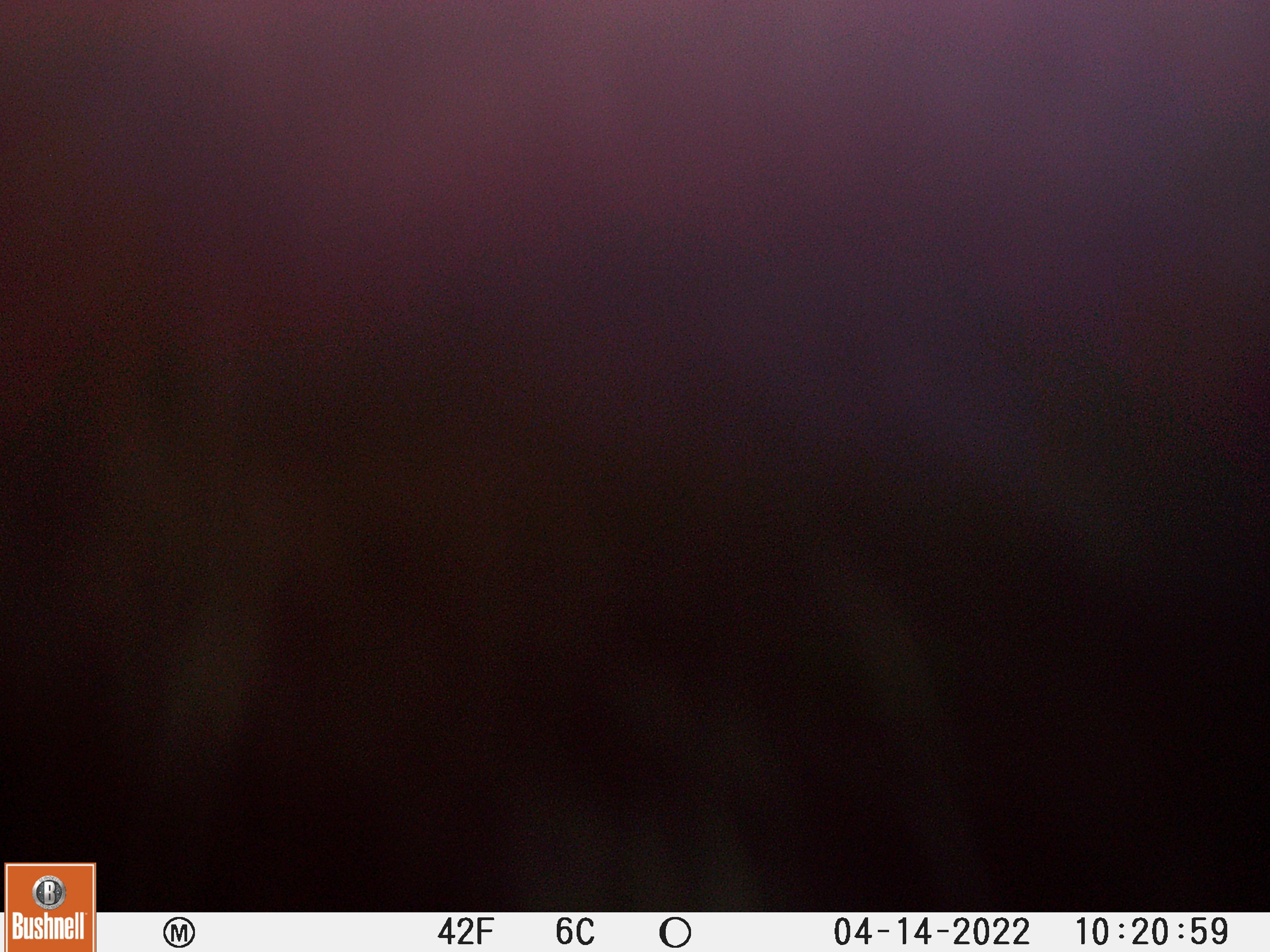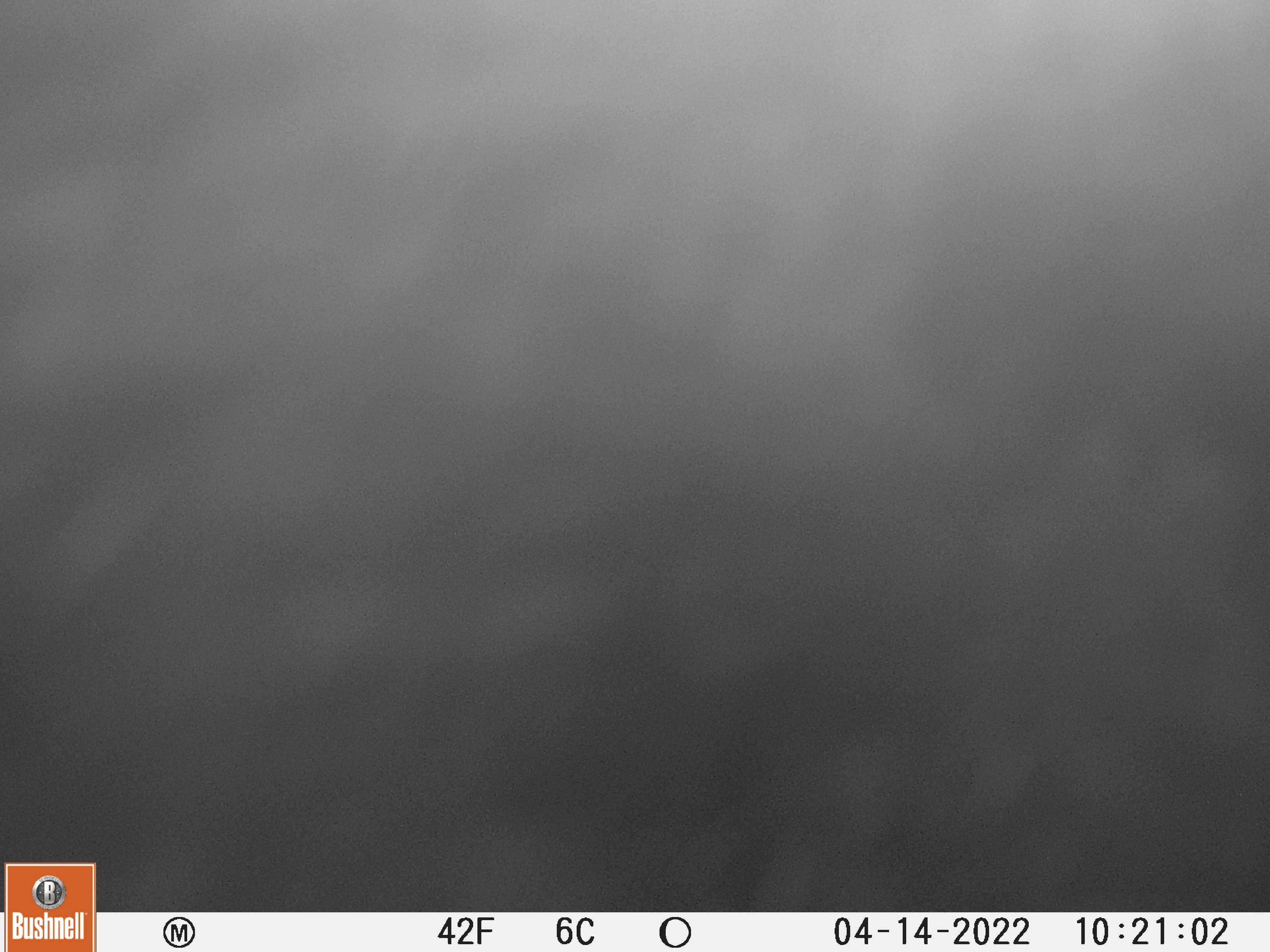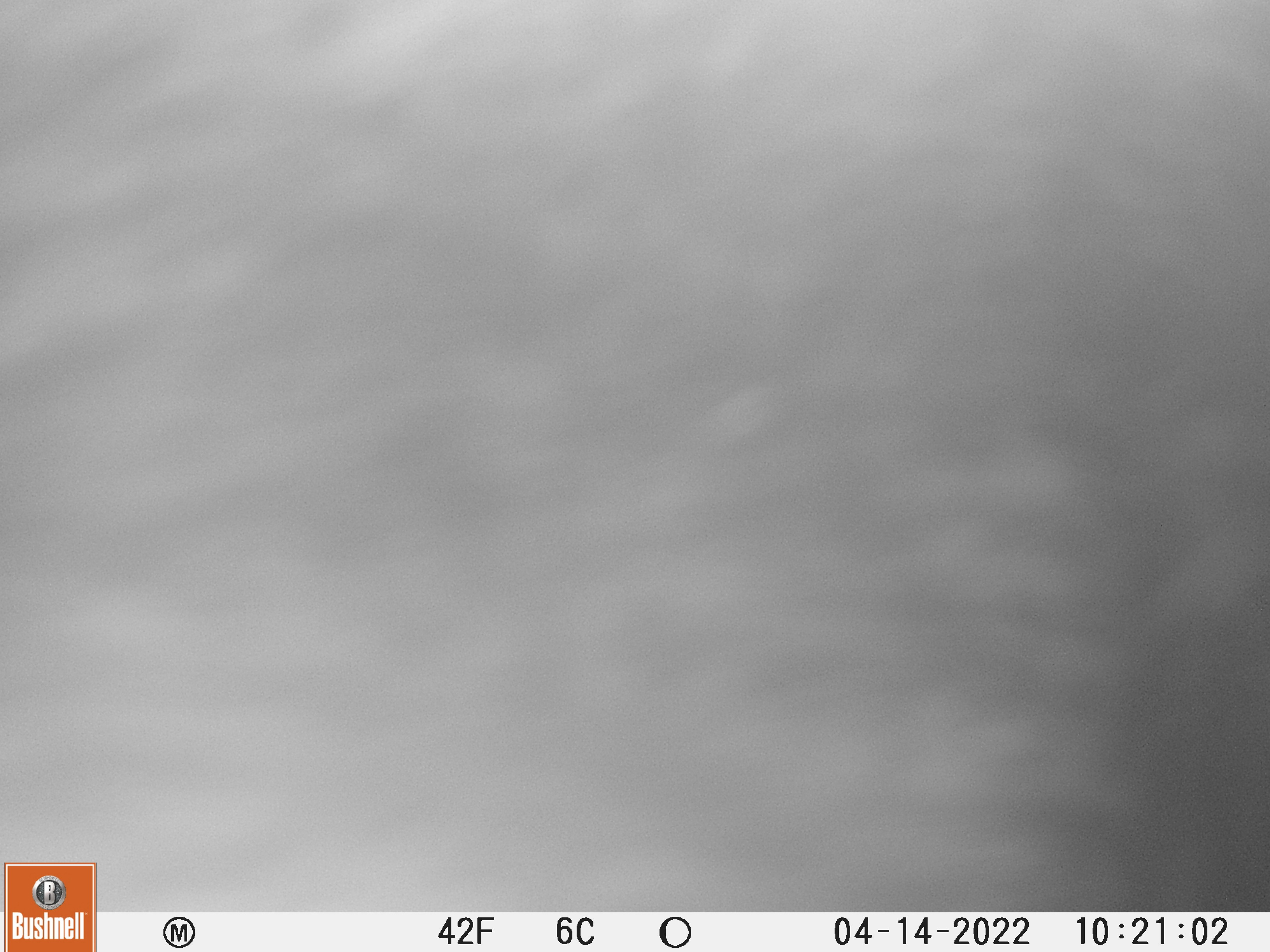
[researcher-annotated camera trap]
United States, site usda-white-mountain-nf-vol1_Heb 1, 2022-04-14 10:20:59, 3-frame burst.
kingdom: Animalia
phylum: Chordata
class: Mammalia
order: Carnivora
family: Ursidae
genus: Ursus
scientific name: Ursus americanus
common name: black bear